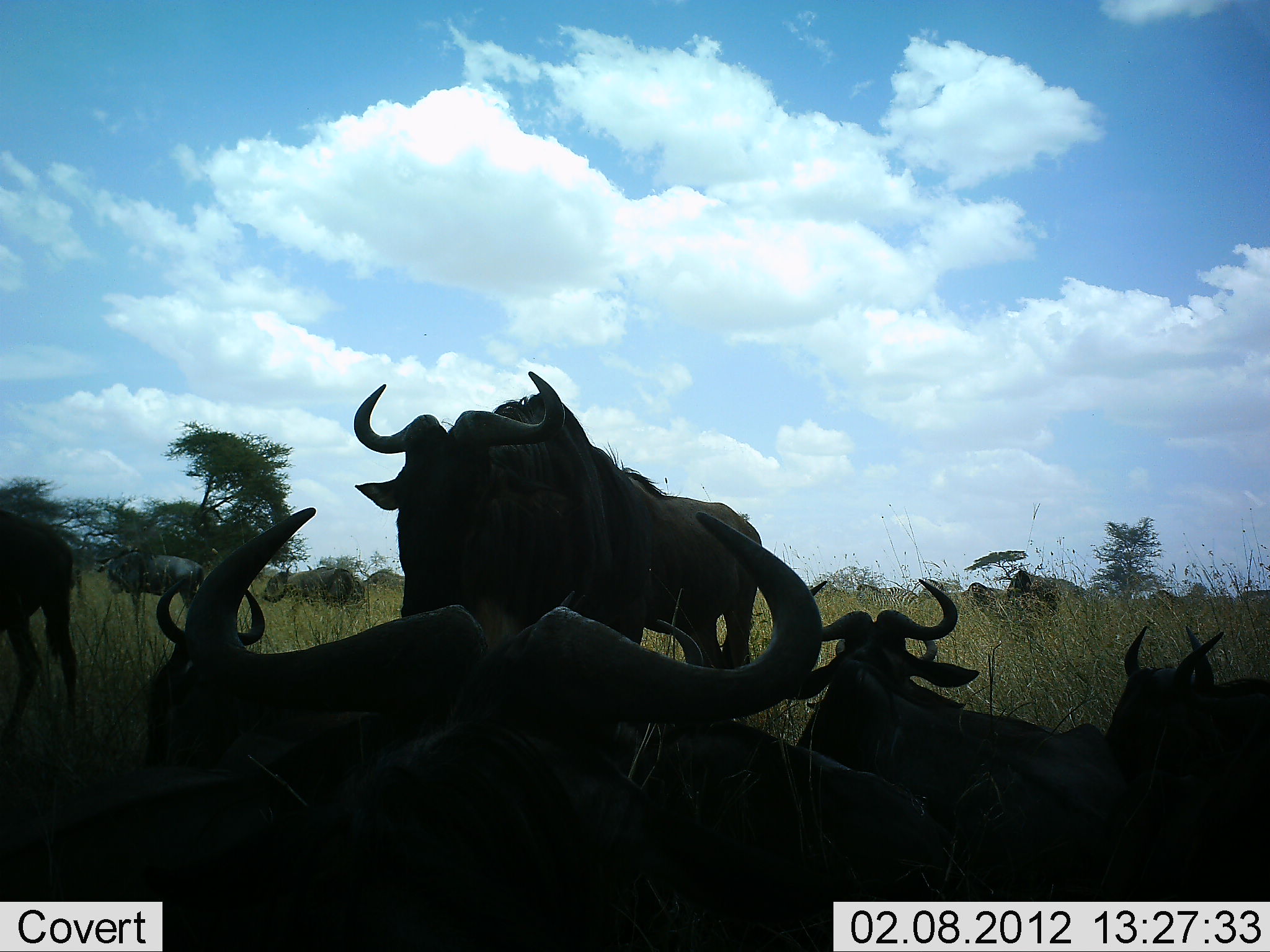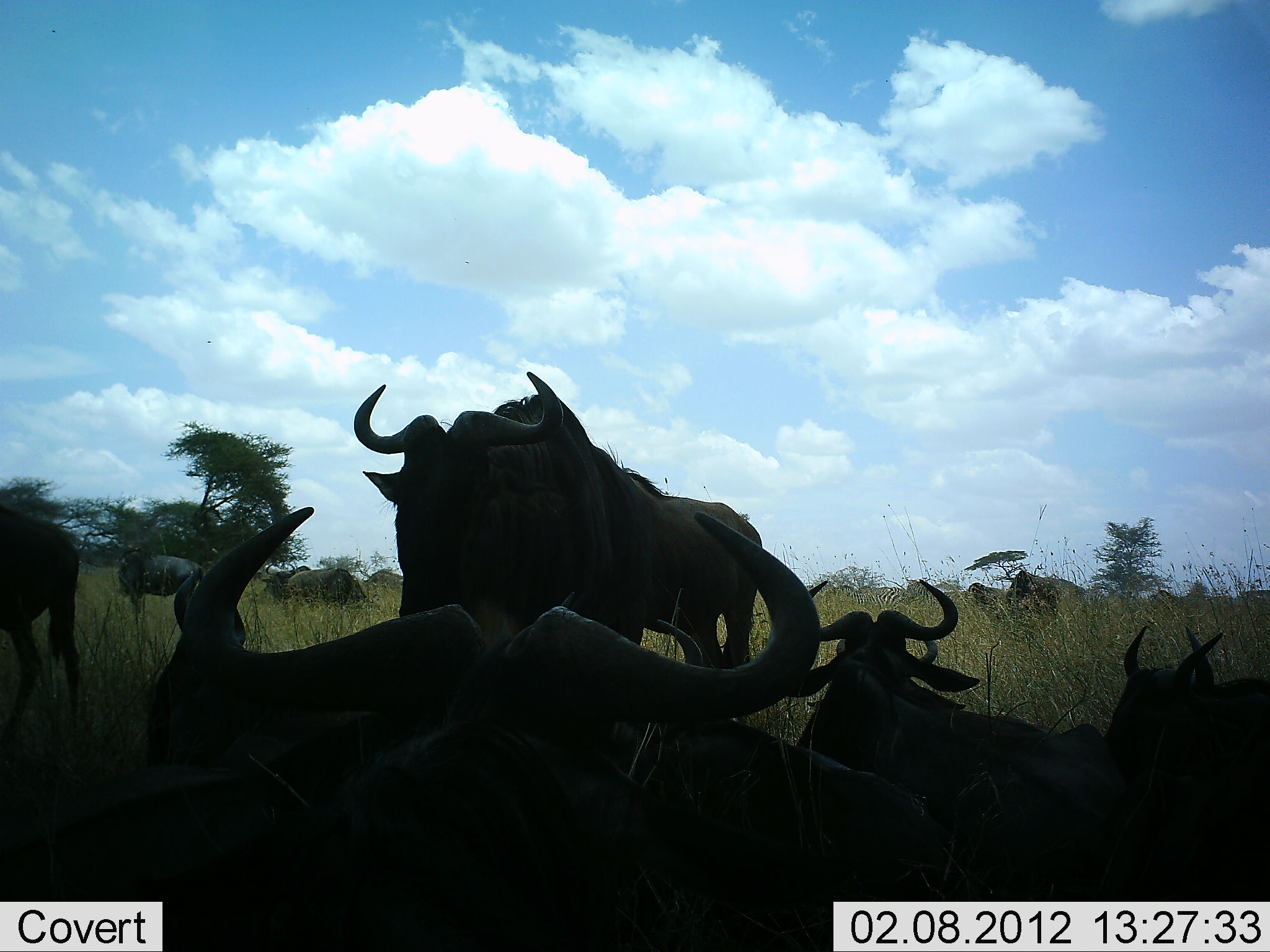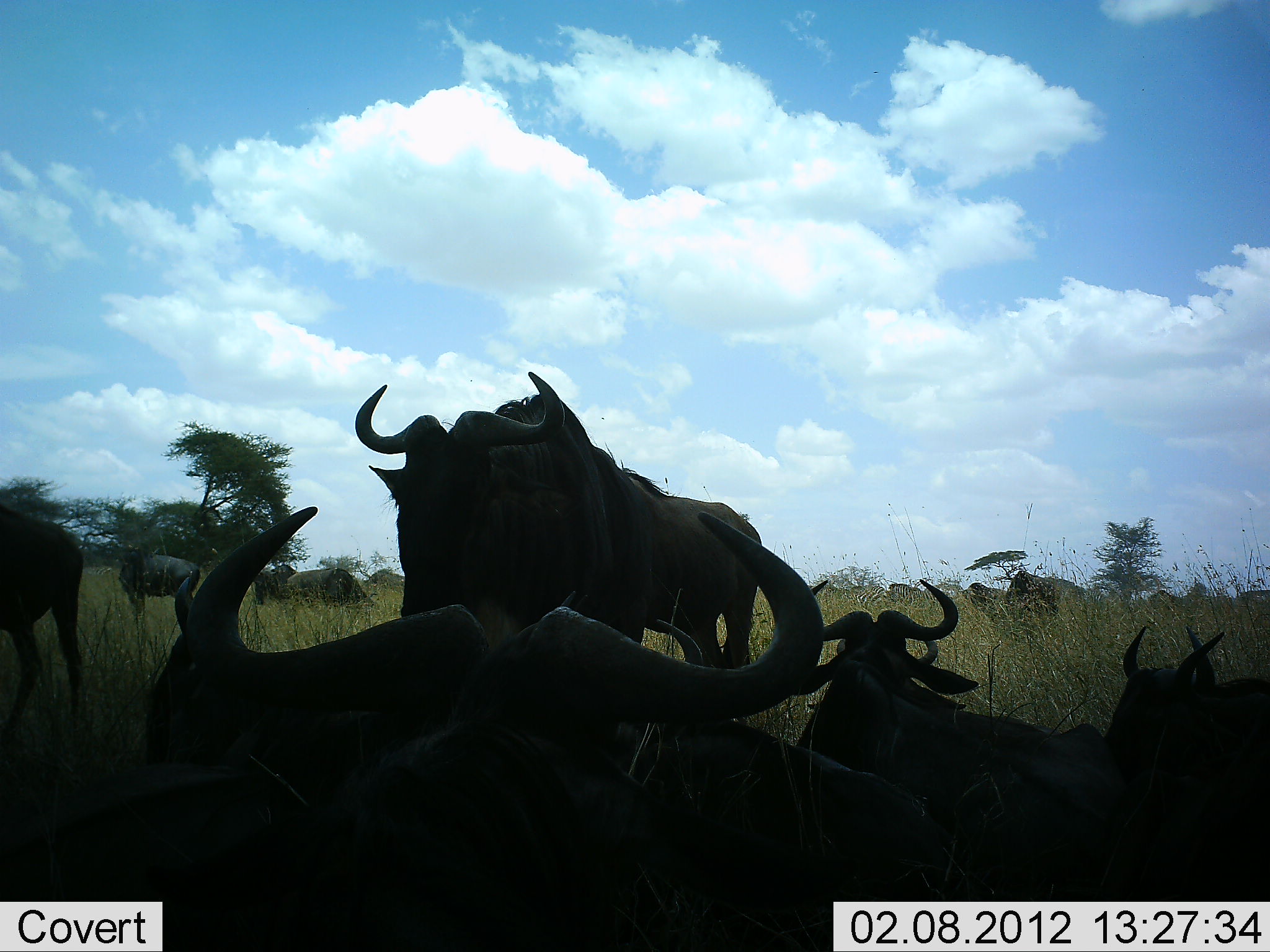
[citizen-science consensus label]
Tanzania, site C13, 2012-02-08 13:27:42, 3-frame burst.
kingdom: Animalia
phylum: Chordata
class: Mammalia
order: Artiodactyla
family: Bovidae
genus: Connochaetes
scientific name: Connochaetes taurinus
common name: blue wildebeest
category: wildebeest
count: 11-50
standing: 67%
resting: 100%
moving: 17%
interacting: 6%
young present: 0%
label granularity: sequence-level